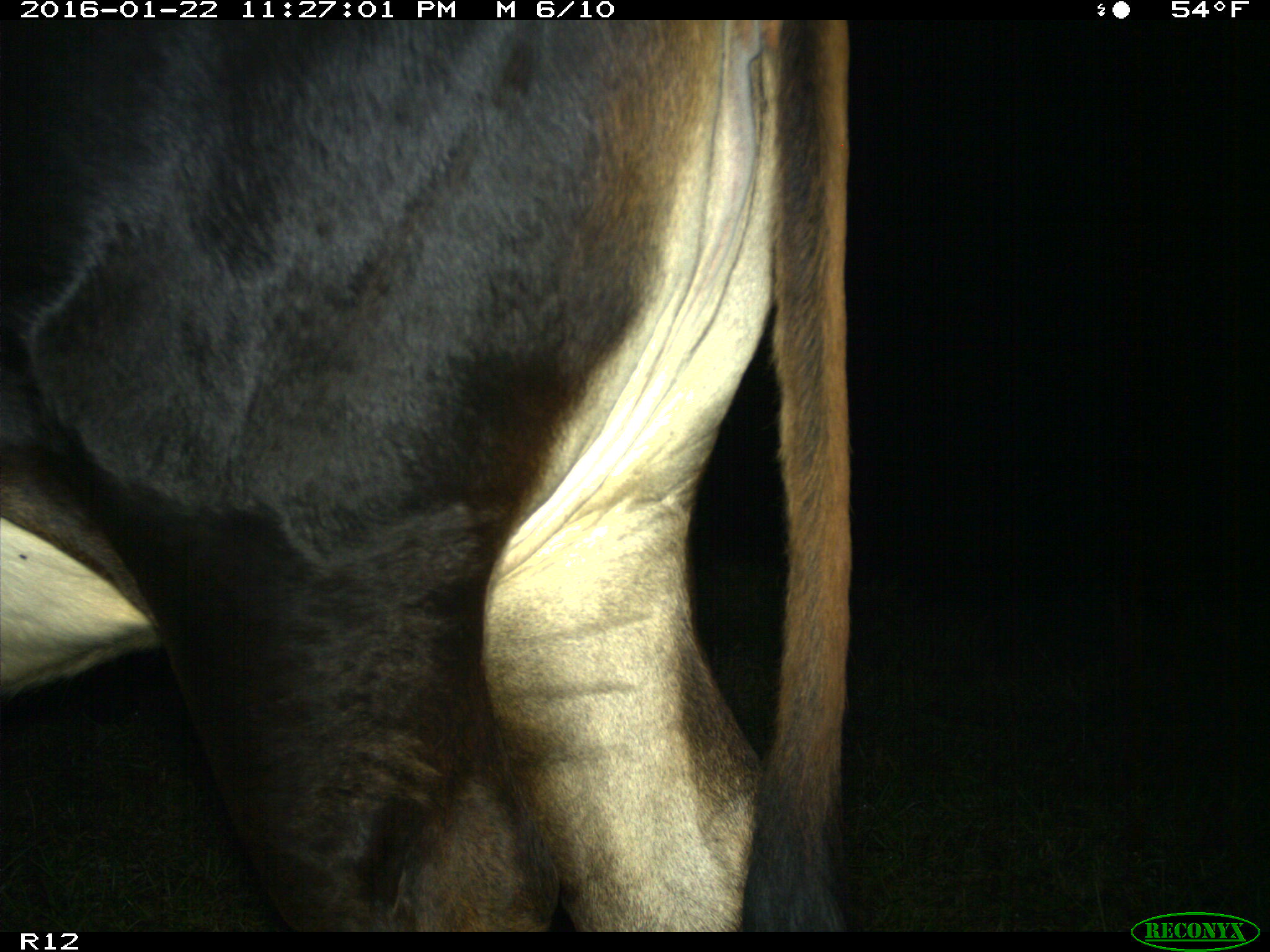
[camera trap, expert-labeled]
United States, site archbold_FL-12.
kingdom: Animalia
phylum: Chordata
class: Mammalia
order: Artiodactyla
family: Bovidae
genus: Bos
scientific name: Bos taurus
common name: domestic cow